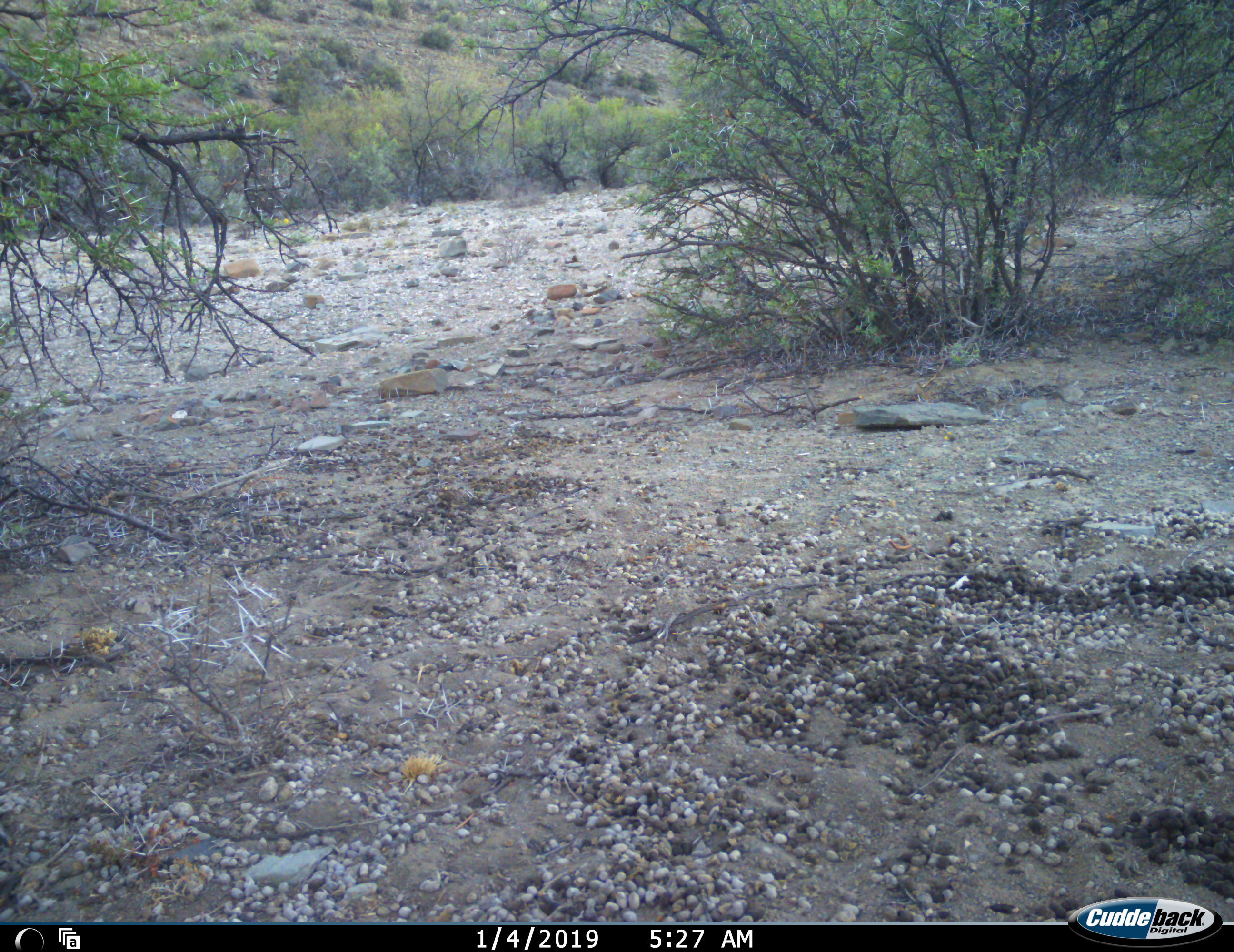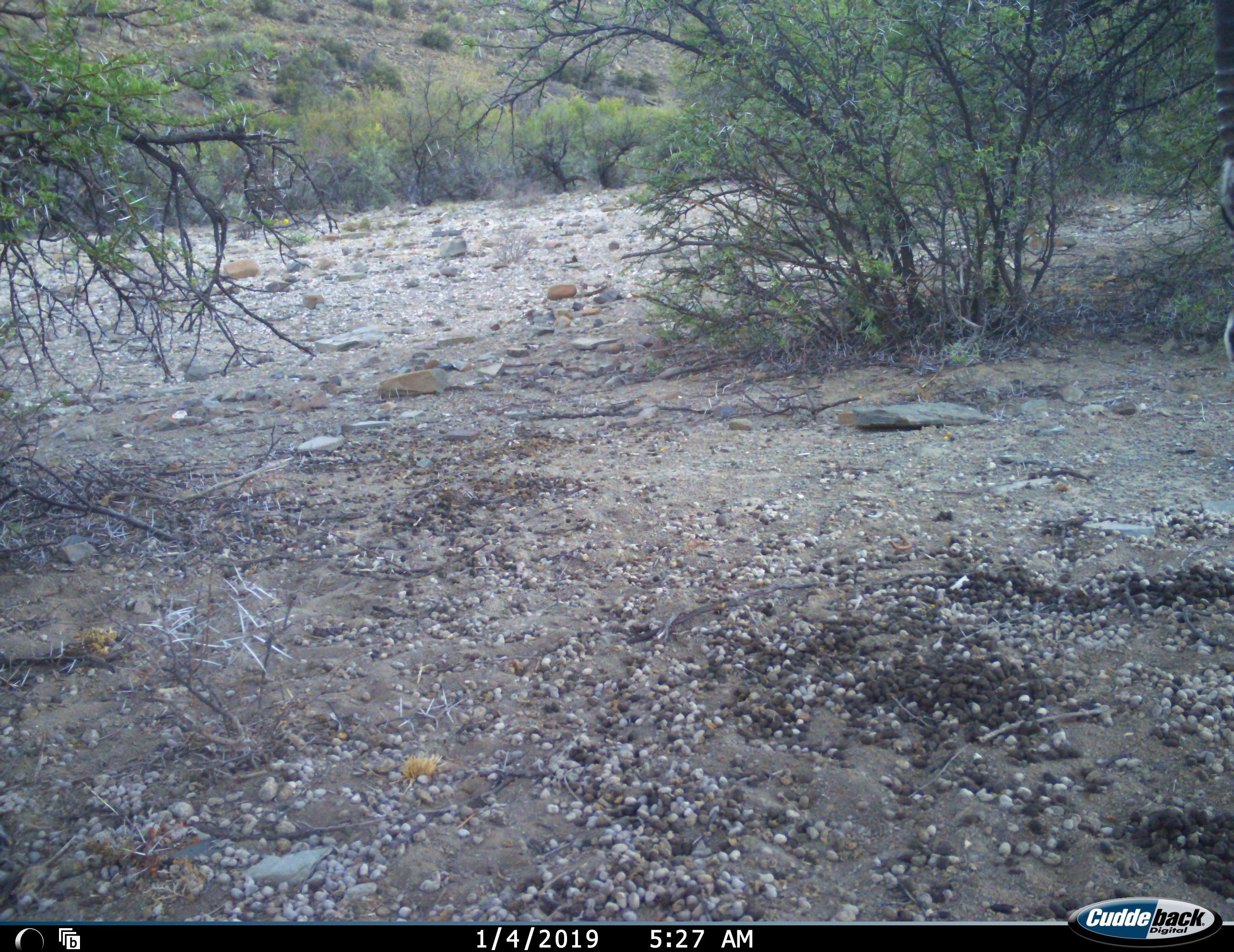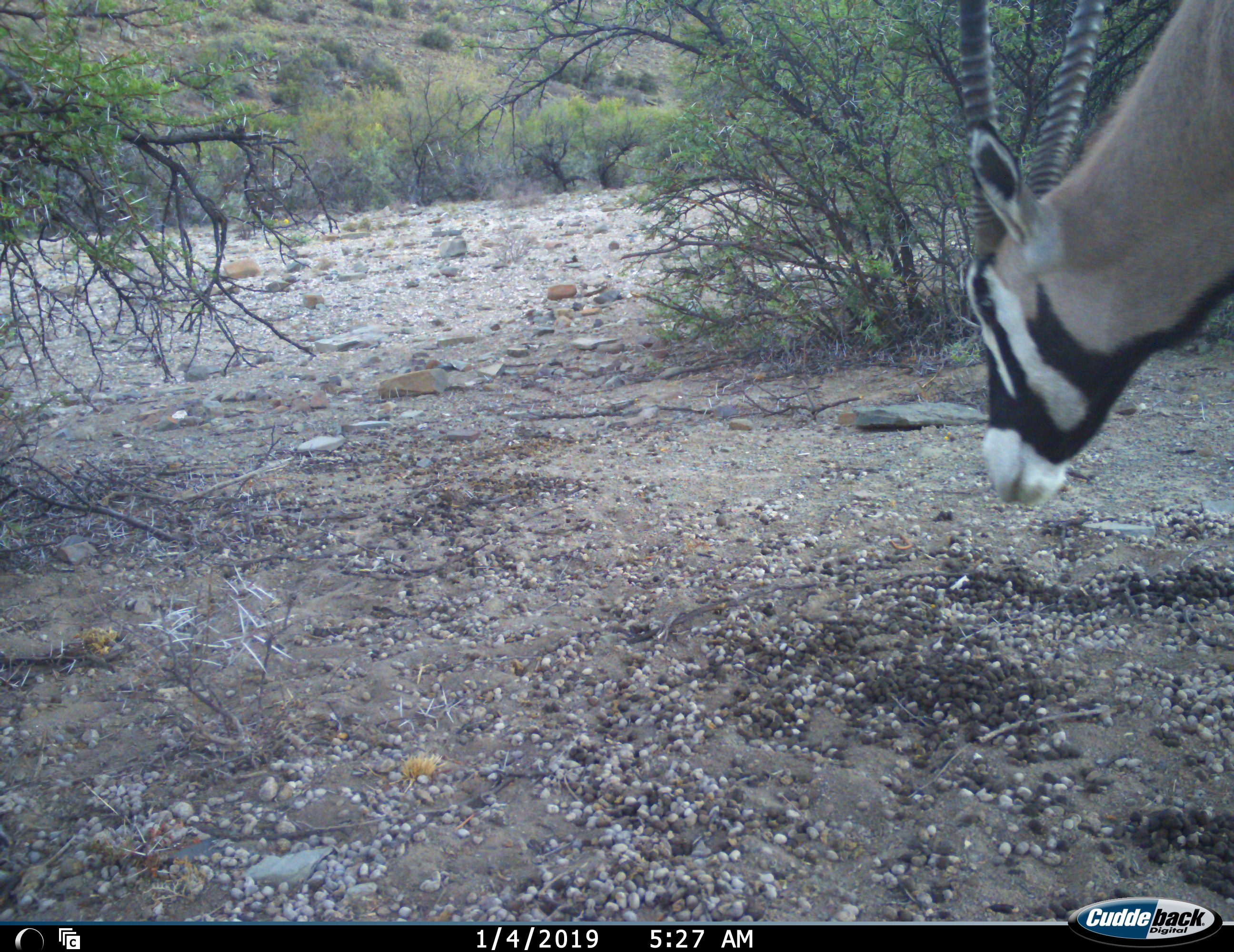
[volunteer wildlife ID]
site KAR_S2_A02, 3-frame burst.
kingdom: Animalia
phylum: Chordata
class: Mammalia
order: Artiodactyla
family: Bovidae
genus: Oryx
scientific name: Oryx gazella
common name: gemsbok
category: oryx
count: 1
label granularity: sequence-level